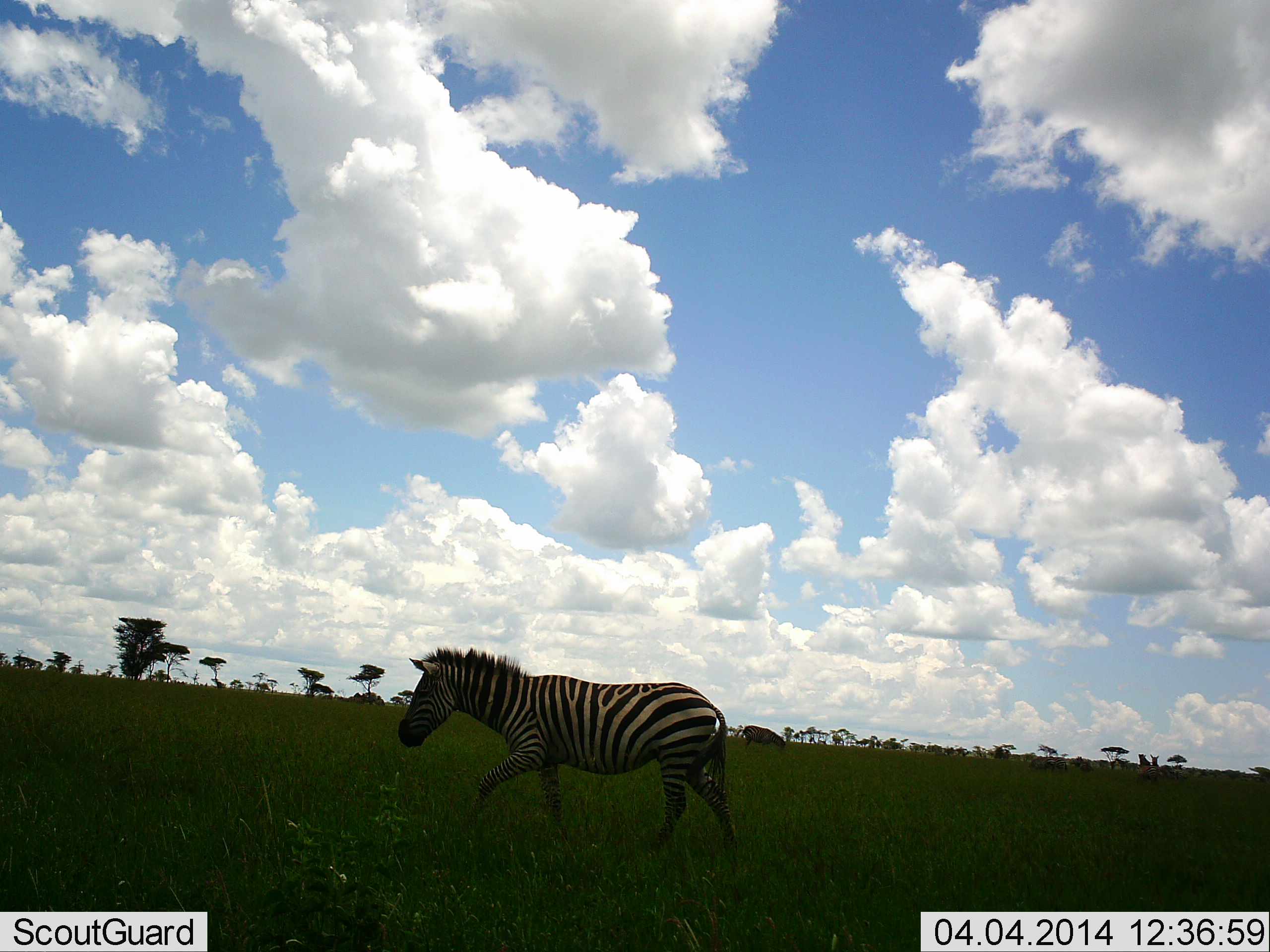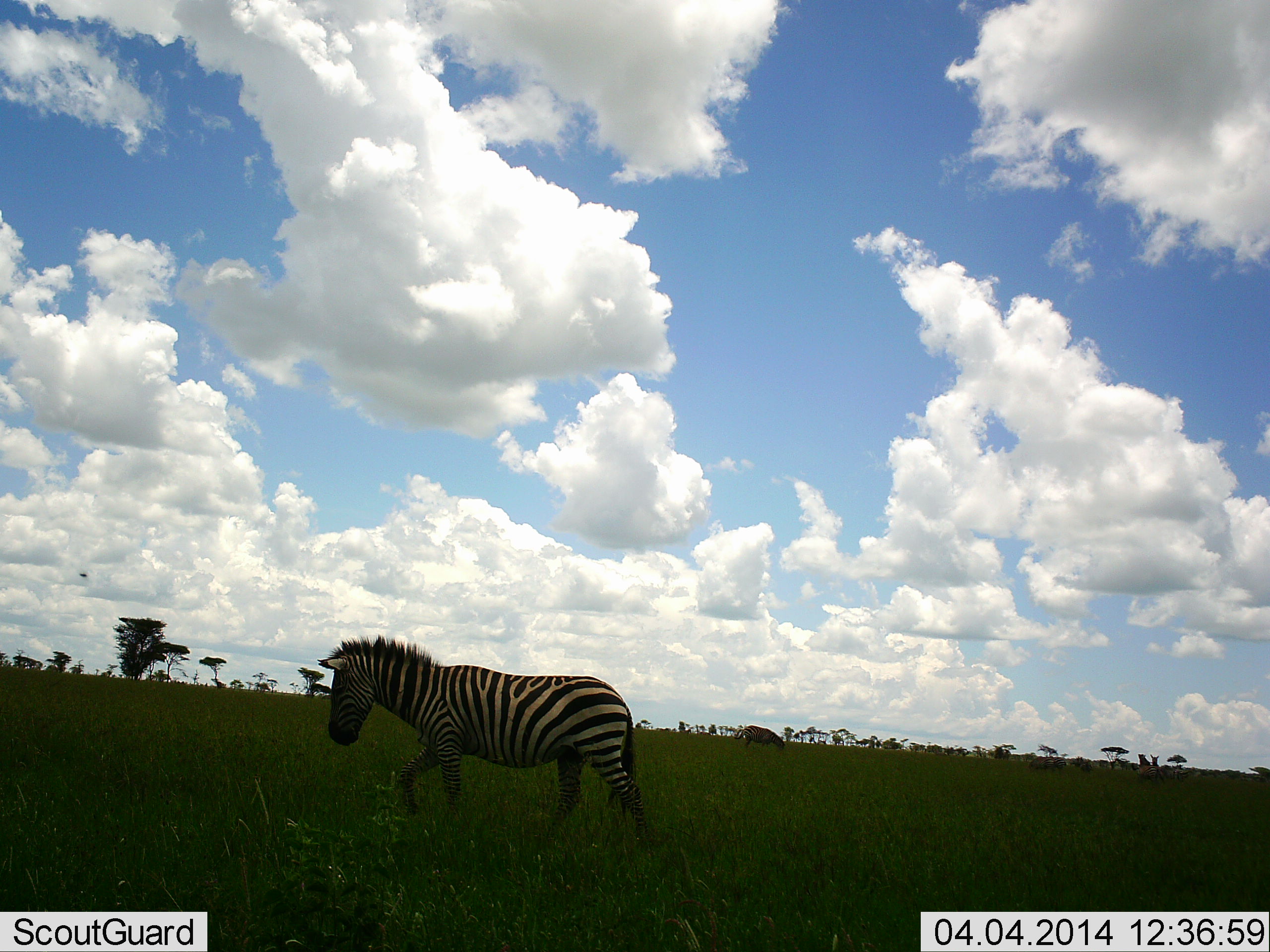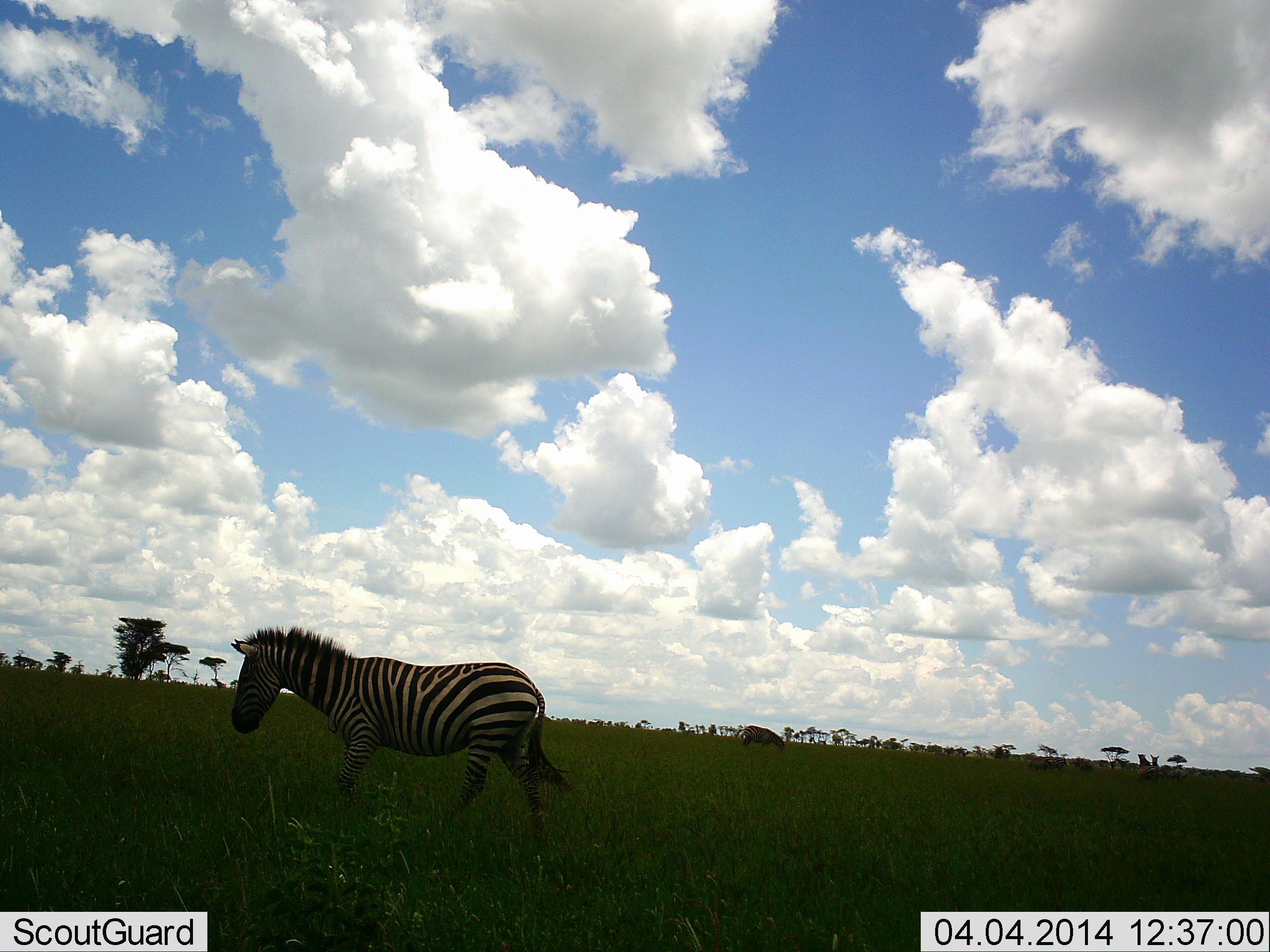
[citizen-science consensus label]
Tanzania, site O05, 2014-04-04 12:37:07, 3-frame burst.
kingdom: Animalia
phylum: Chordata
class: Mammalia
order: Perissodactyla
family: Equidae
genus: Equus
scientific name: Equus quagga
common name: plains zebra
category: zebra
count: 1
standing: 13%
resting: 0%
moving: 97%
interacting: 0%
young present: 0%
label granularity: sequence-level